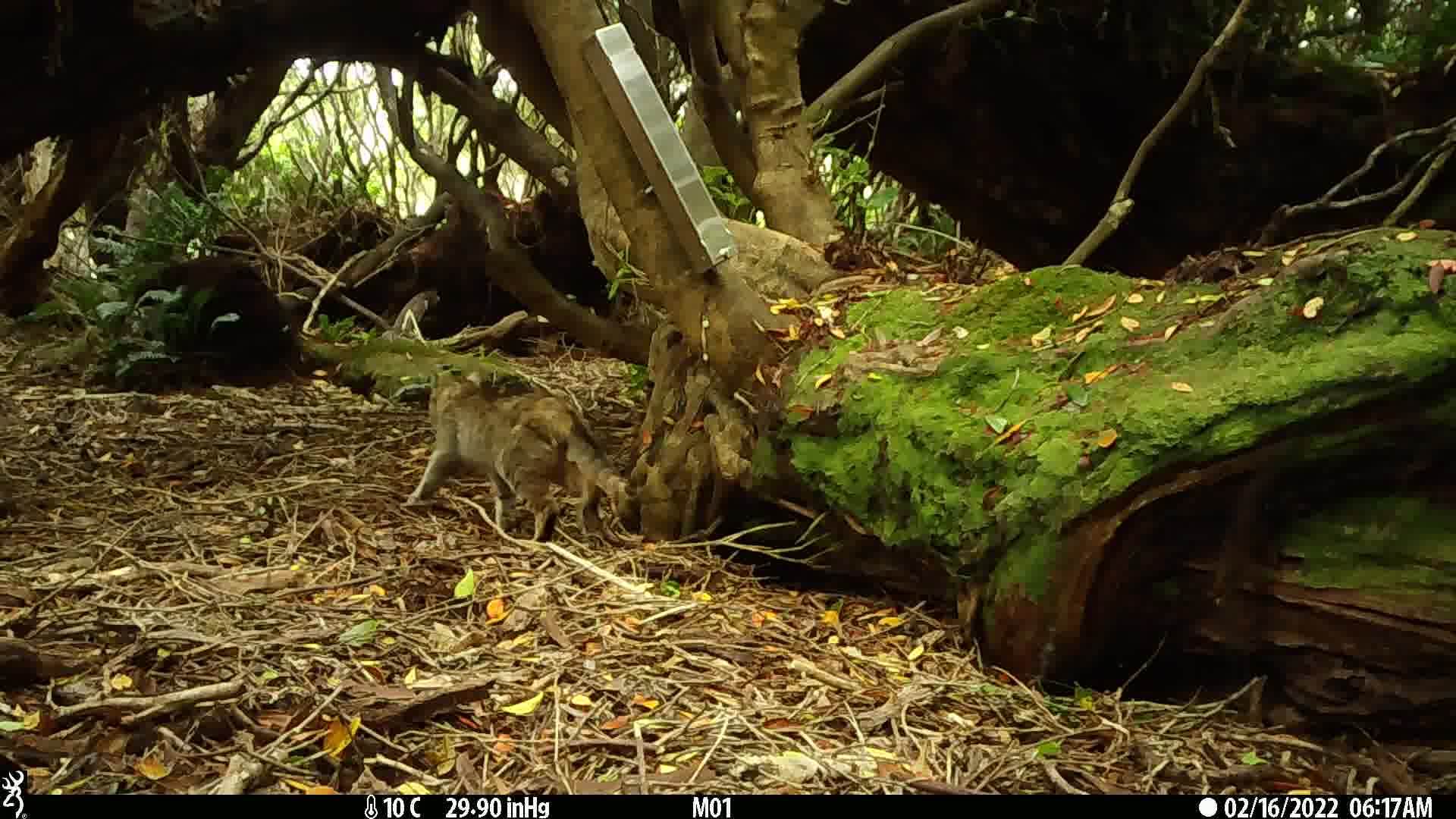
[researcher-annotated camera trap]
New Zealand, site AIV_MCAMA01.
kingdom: Animalia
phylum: Chordata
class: Mammalia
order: Carnivora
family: Felidae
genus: Felis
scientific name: Felis catus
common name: domestic cat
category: cat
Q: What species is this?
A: Cat (domestic cat) (Felis catus).